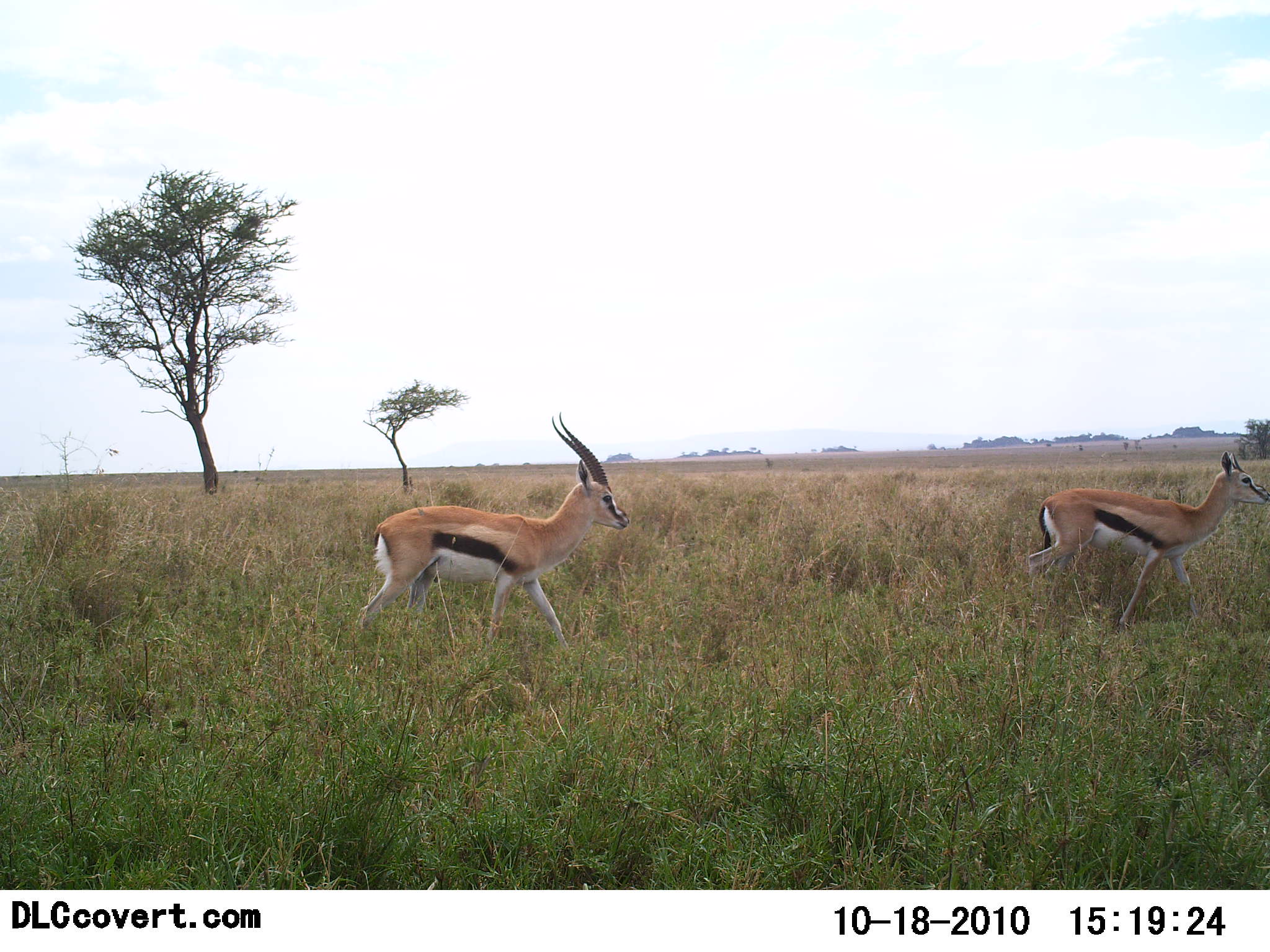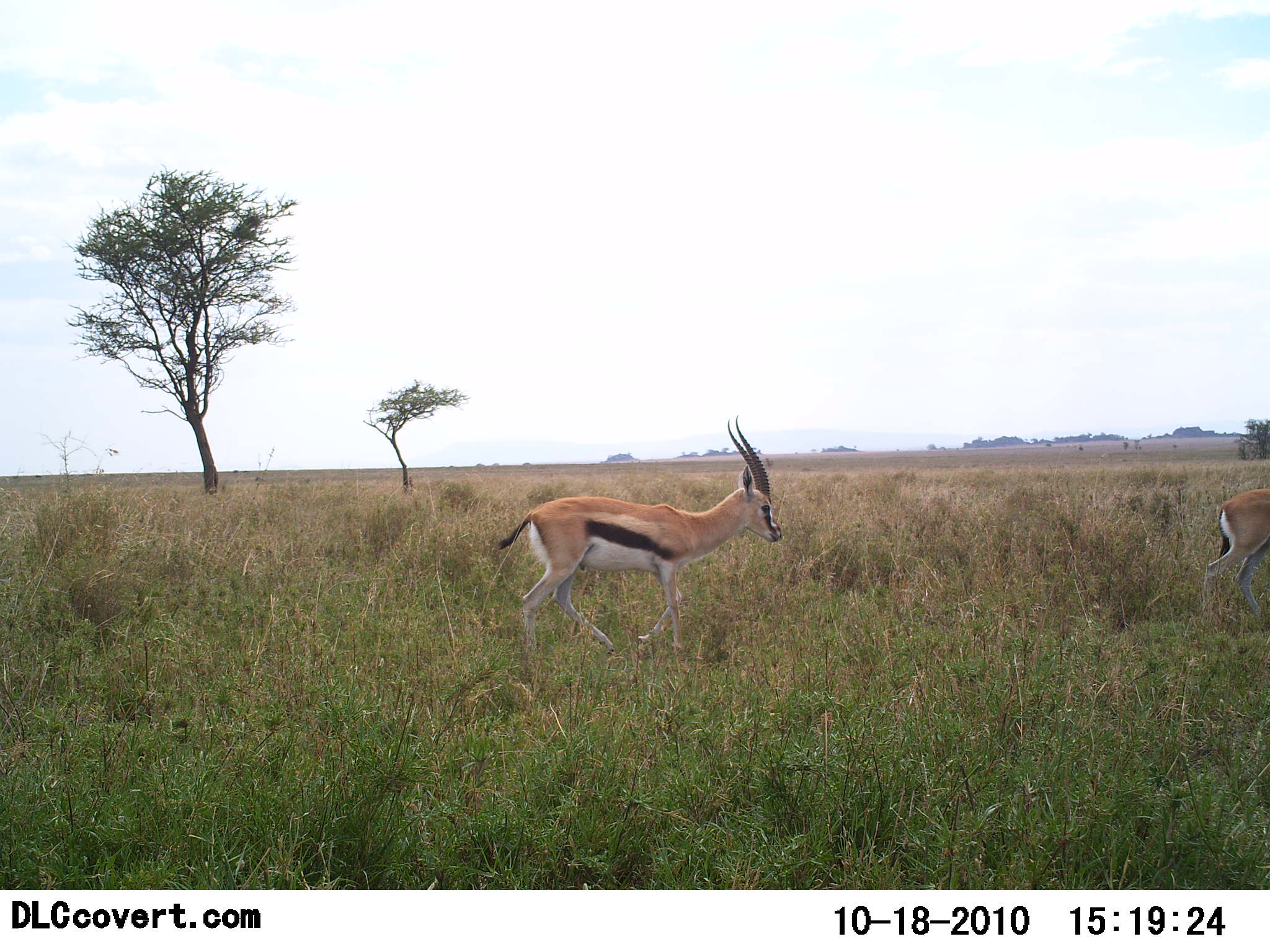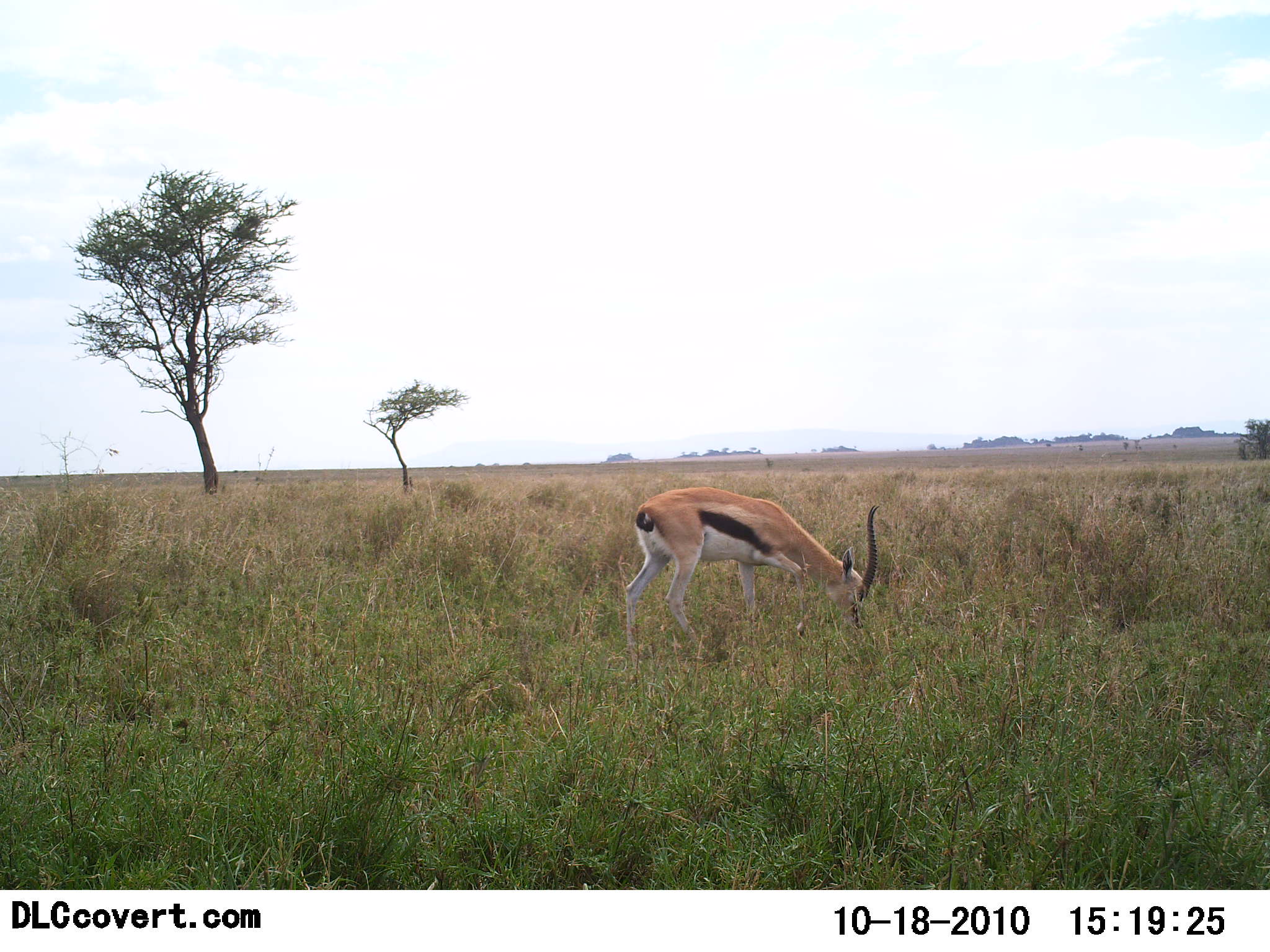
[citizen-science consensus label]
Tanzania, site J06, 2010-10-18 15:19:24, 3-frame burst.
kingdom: Animalia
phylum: Chordata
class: Mammalia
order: Artiodactyla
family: Bovidae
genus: Eudorcas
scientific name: Eudorcas thomsonii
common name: thomson's gazelle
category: gazellethomsons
Gazellethomsons (thomson's gazelle) (Eudorcas thomsonii), count 2. Behavior (volunteer vote fractions): standing 5%, resting 0%, moving 89%, interacting 0%. Young present (vote fraction): 0%. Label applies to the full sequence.